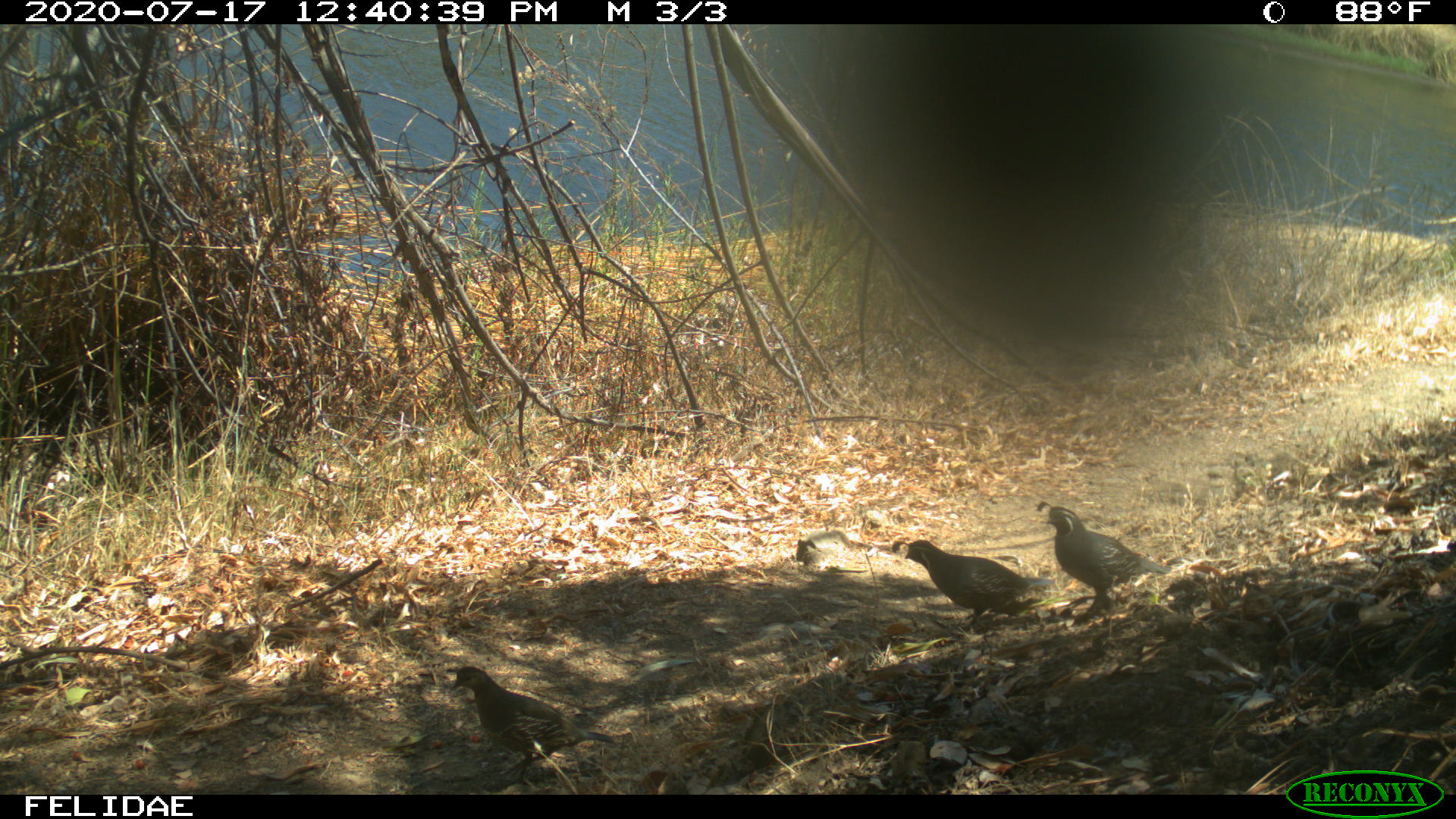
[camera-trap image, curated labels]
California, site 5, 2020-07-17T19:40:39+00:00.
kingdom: Animalia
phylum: Chordata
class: Aves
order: Galliformes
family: Odontophoridae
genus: Callipepla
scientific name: Callipepla californica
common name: california quail